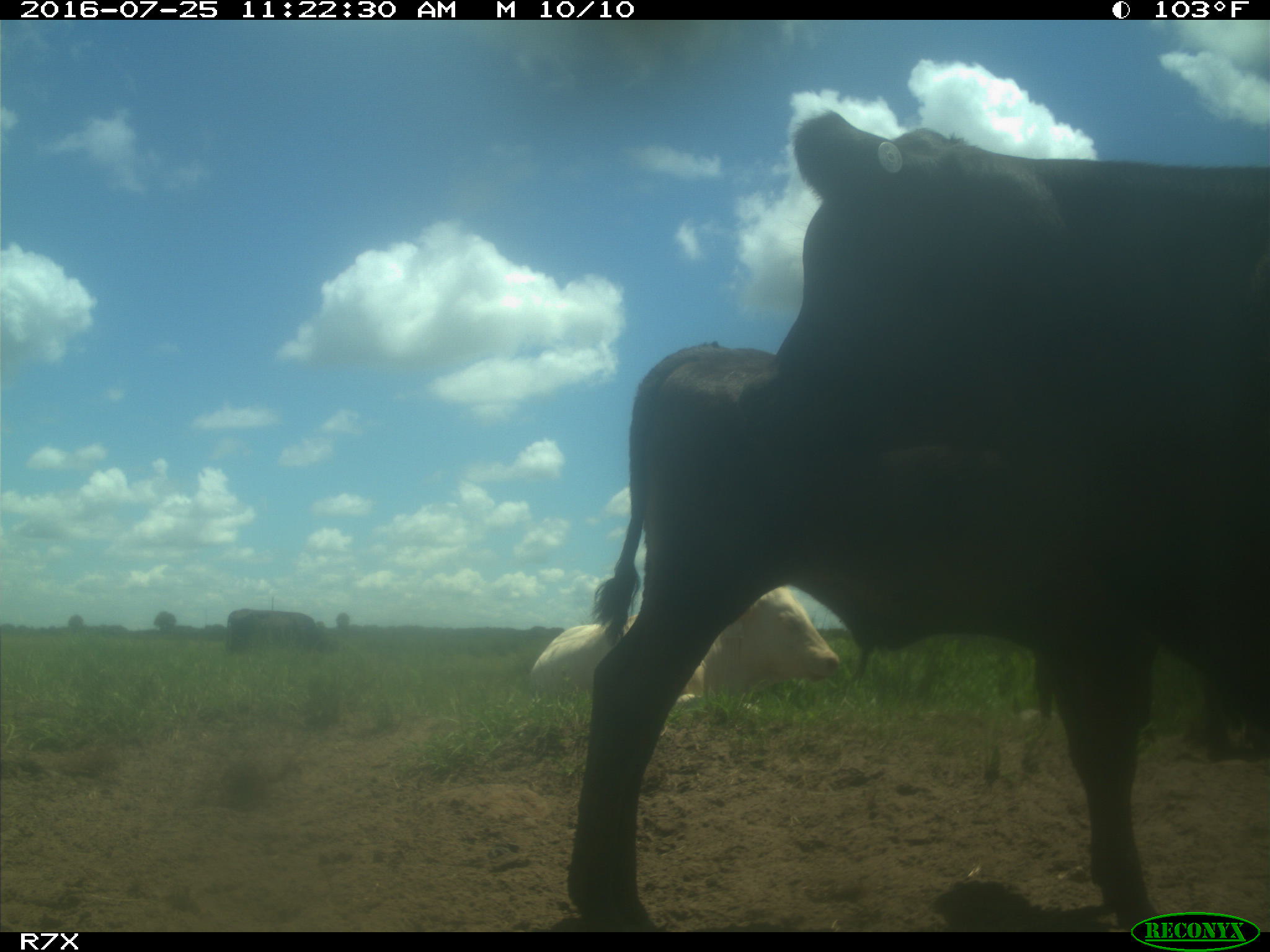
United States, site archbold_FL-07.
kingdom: Animalia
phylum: Chordata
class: Mammalia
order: Artiodactyla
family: Bovidae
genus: Bos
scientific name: Bos taurus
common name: domestic cow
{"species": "Bos taurus (domestic cow)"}